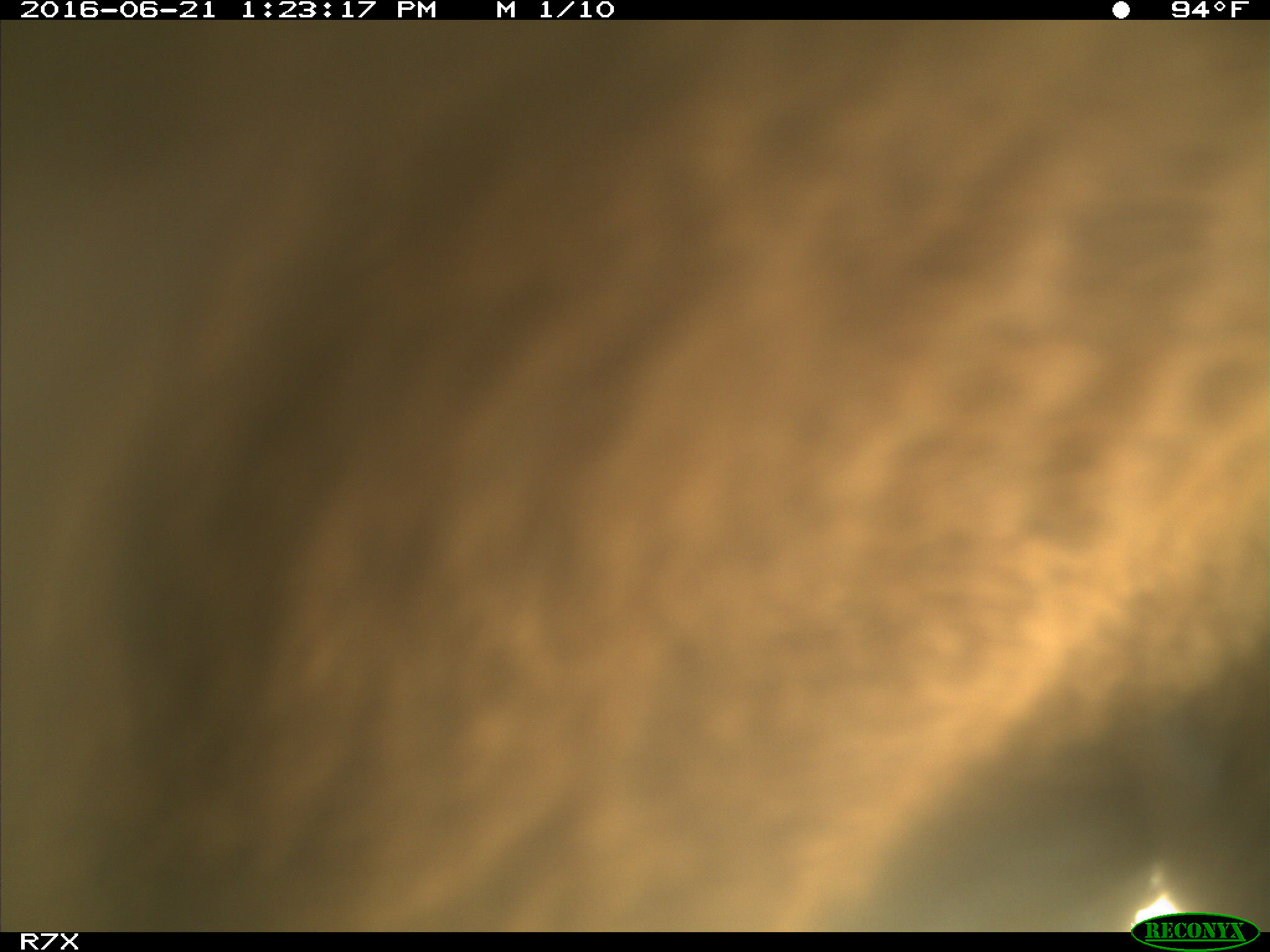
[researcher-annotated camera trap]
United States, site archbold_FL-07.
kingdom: Animalia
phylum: Chordata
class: Mammalia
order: Artiodactyla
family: Bovidae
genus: Bos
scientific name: Bos taurus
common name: domestic cow